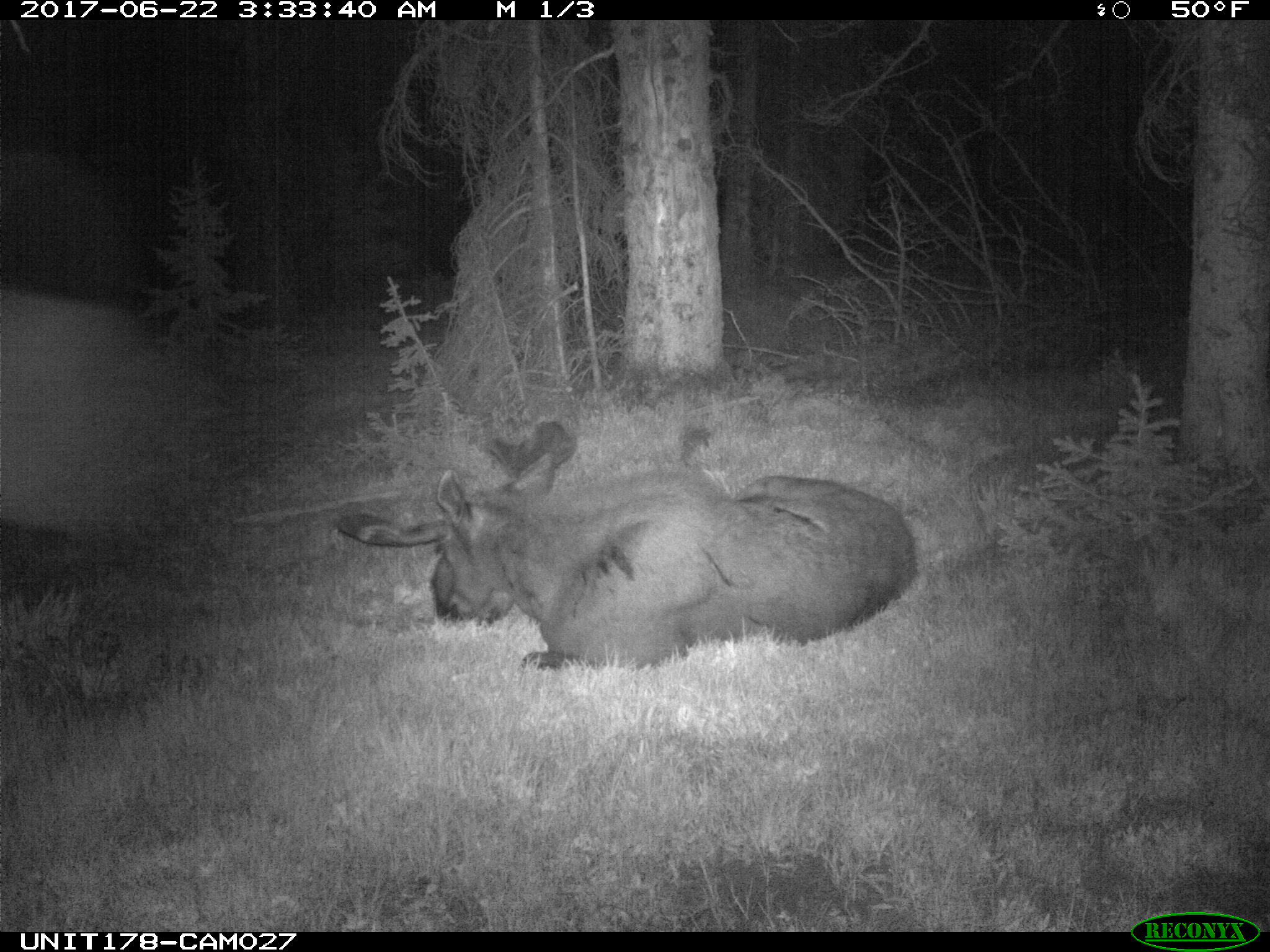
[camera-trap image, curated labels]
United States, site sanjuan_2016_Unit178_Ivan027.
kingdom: Animalia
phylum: Chordata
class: Mammalia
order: Artiodactyla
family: Cervidae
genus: Alces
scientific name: Alces alces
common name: moose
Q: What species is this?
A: Alces alces (moose).